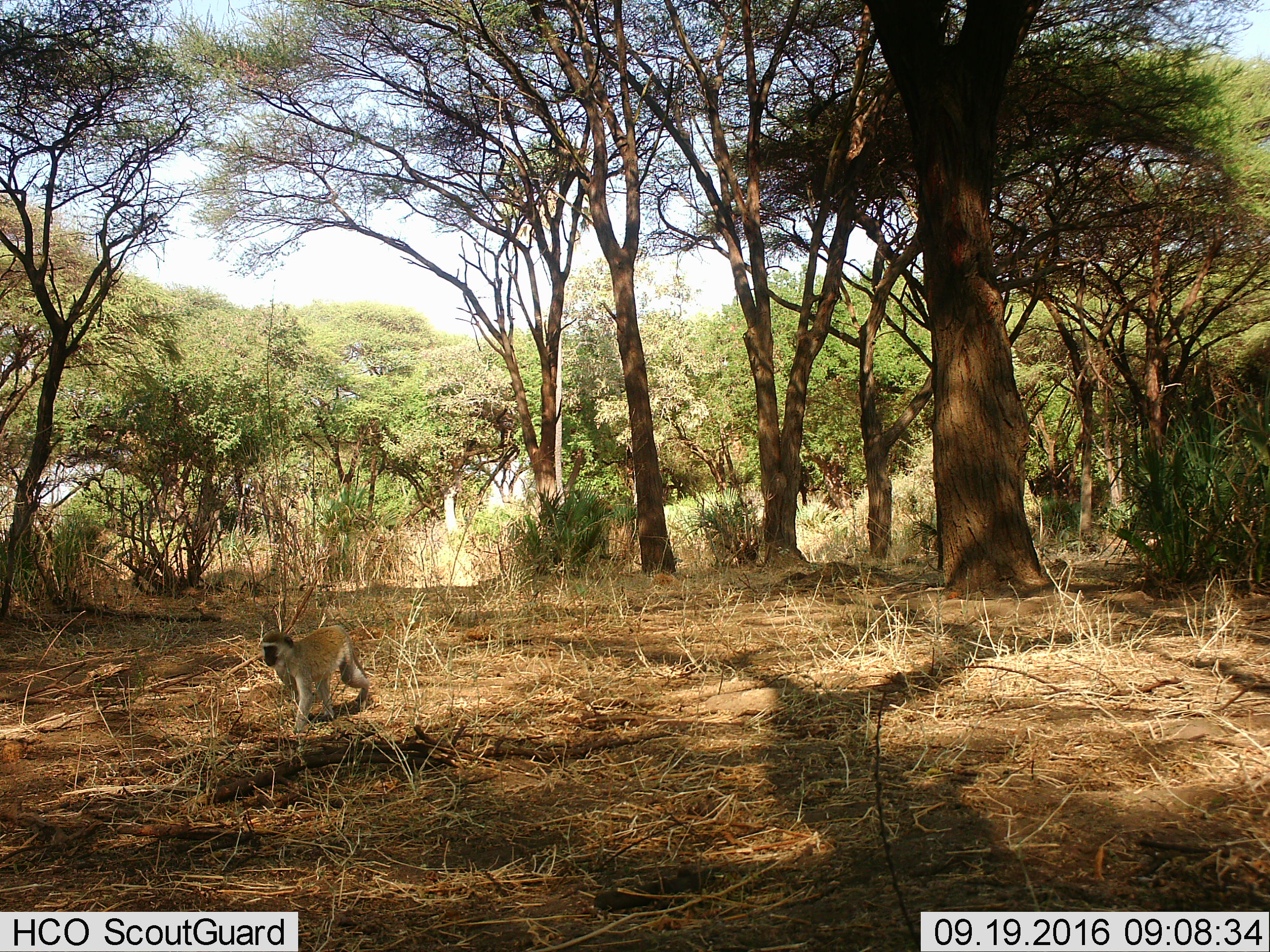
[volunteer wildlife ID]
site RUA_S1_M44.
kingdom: Animalia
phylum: Chordata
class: Mammalia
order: Primates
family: Cercopithecidae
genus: Chlorocebus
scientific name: Chlorocebus pygerythrus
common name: vervet monkey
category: monkeyvervet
Monkeyvervet (vervet monkey) (Chlorocebus pygerythrus), count 1. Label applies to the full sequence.